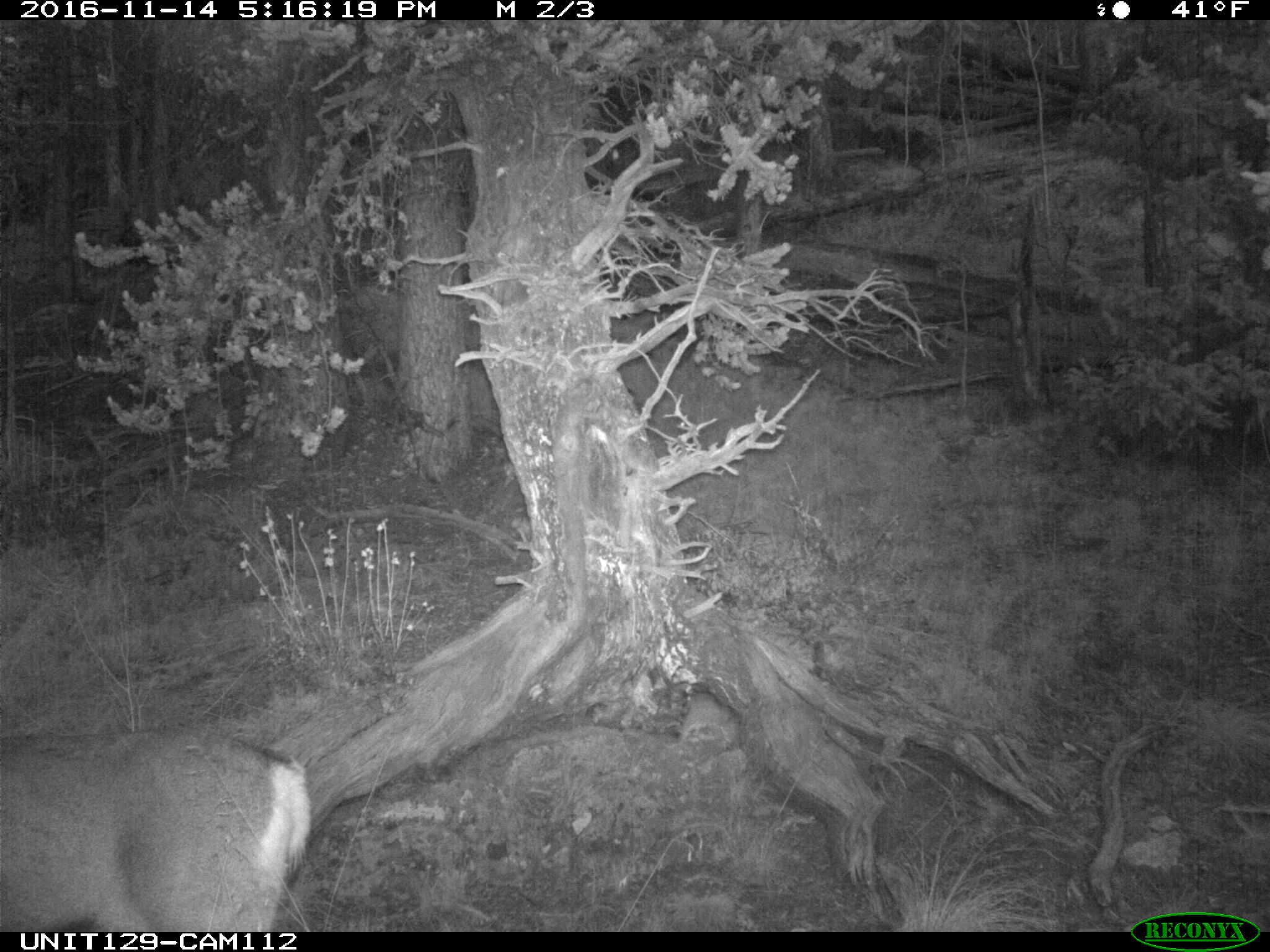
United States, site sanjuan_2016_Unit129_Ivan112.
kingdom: Animalia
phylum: Chordata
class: Mammalia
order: Artiodactyla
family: Cervidae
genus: Odocoileus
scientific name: Odocoileus hemionus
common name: mule deer